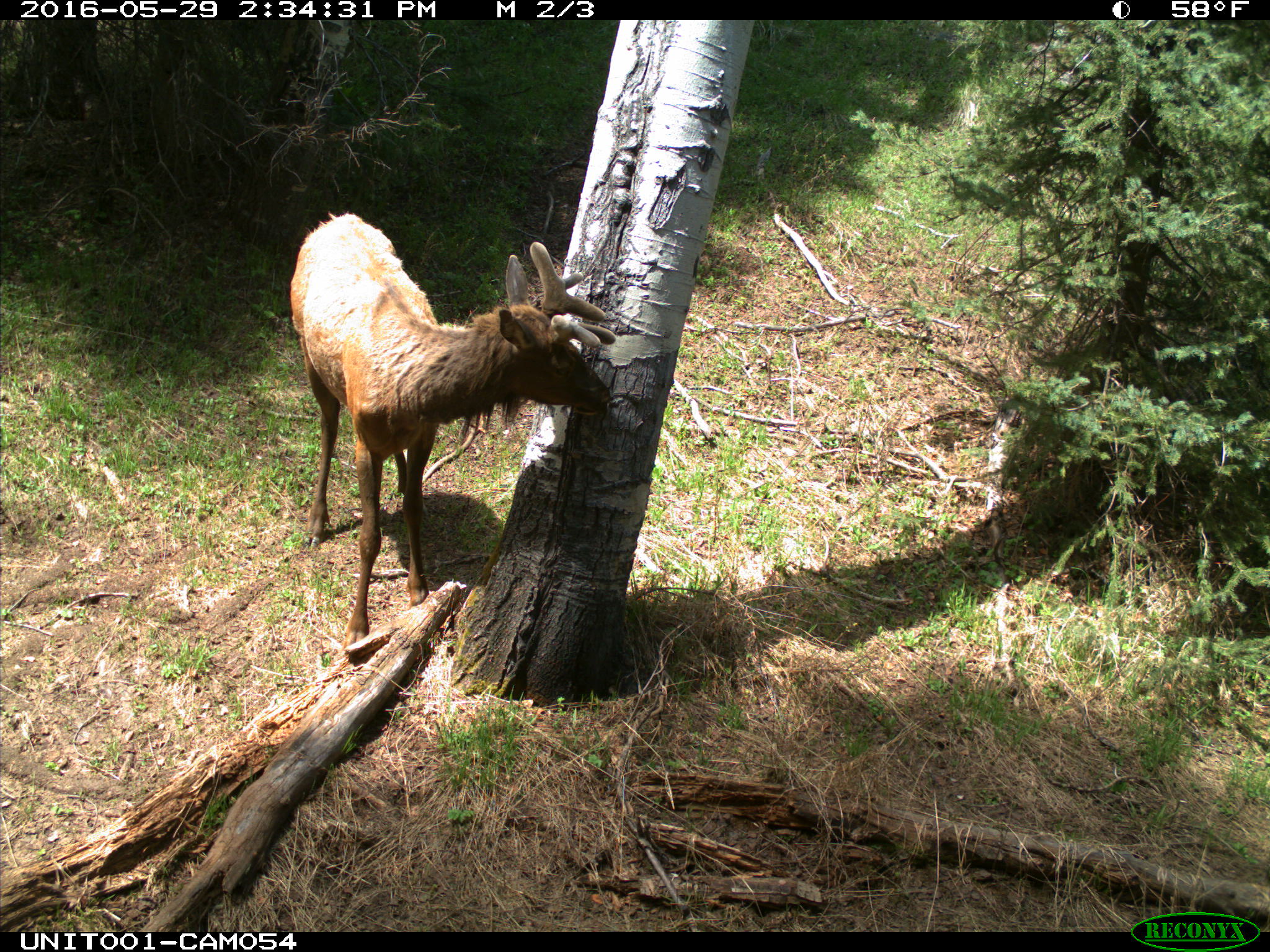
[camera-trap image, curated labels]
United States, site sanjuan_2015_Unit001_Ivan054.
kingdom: Animalia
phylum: Chordata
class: Mammalia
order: Artiodactyla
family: Cervidae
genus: Cervus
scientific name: Cervus elaphus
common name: red deer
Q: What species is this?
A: Cervus elaphus (red deer).